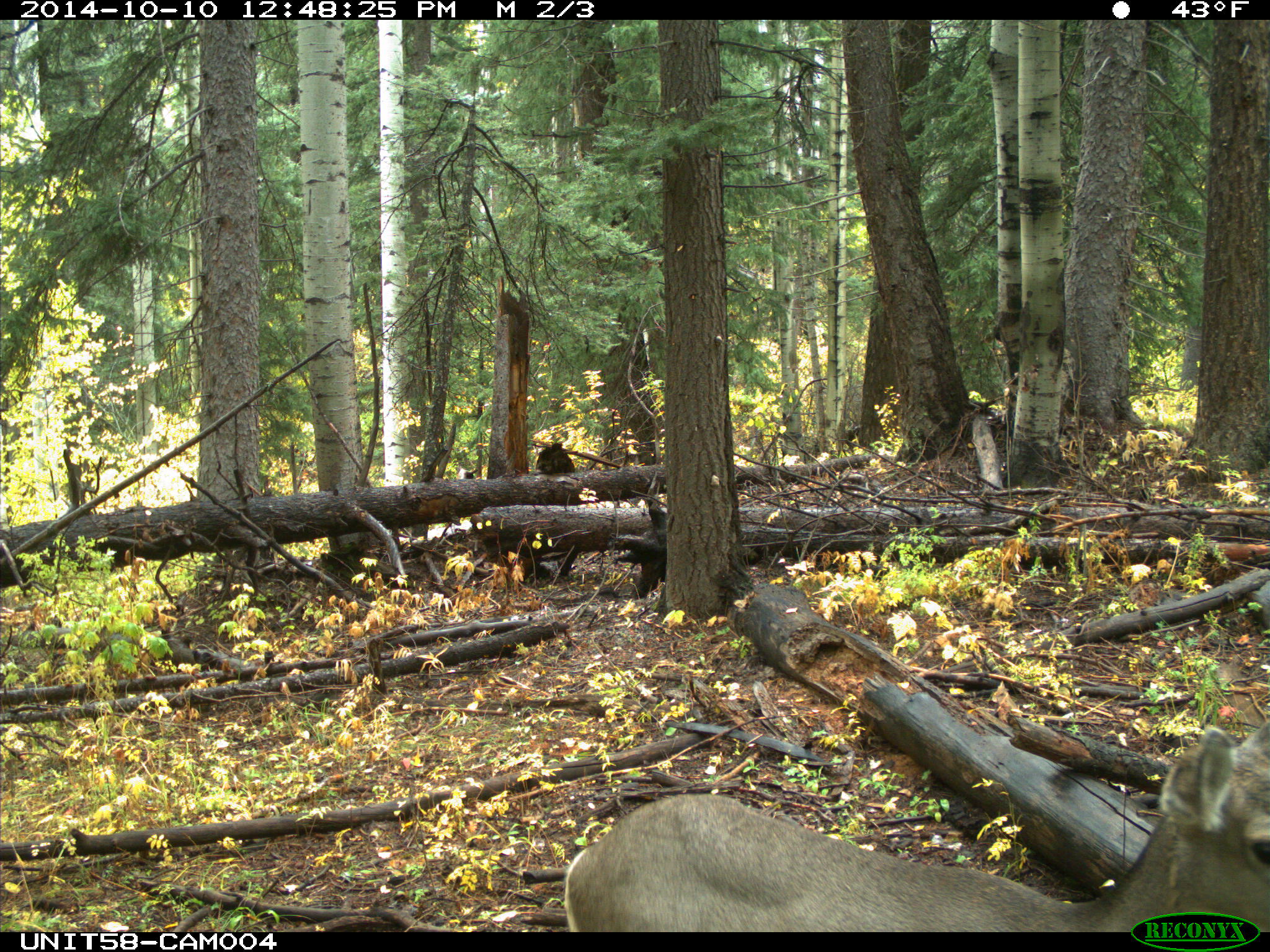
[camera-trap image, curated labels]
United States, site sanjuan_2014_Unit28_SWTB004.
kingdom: Animalia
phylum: Chordata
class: Mammalia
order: Artiodactyla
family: Cervidae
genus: Odocoileus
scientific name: Odocoileus hemionus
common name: mule deer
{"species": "Odocoileus hemionus (mule deer)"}